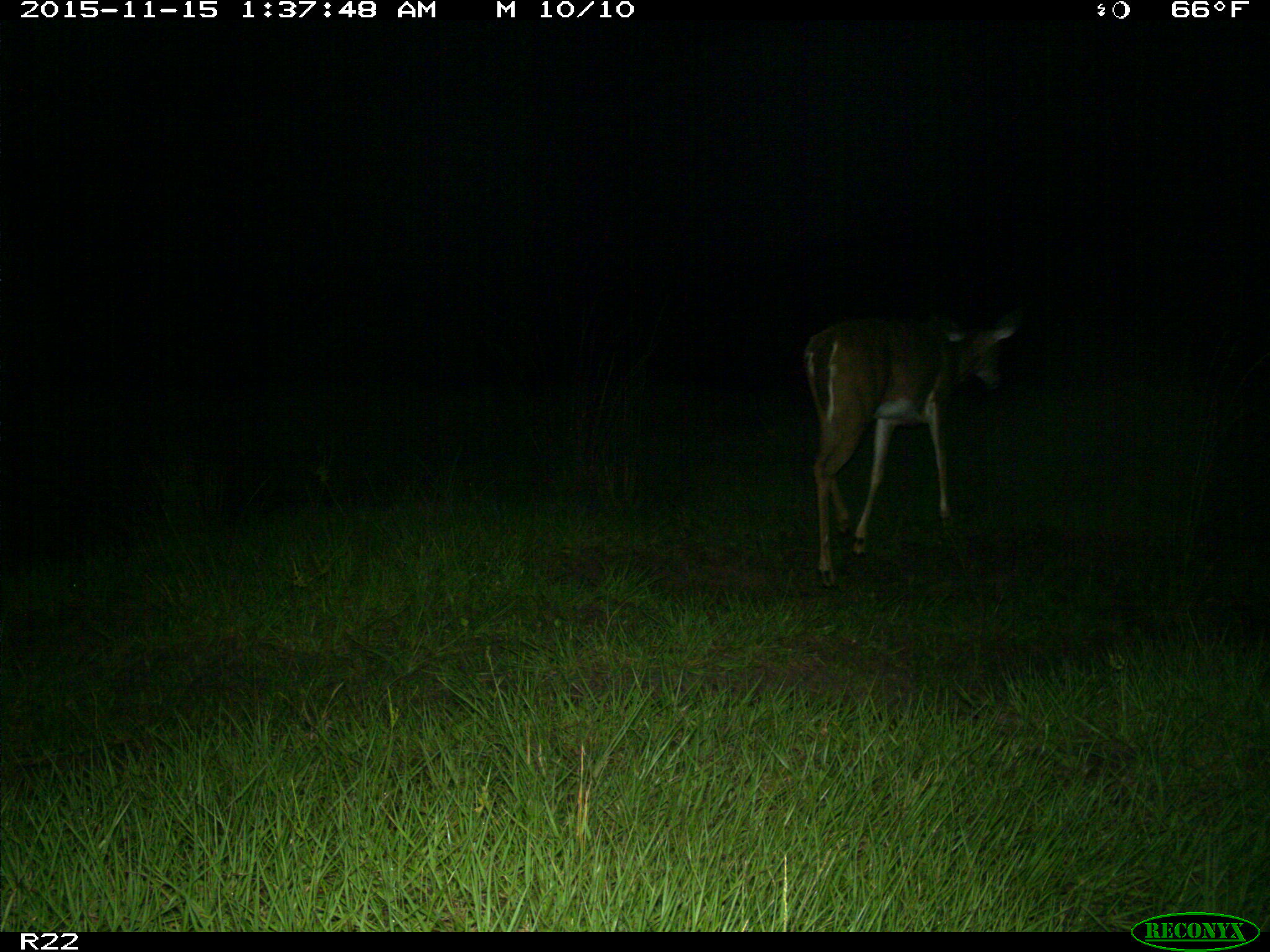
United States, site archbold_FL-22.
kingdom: Animalia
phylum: Chordata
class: Mammalia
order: Artiodactyla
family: Cervidae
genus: Odocoileus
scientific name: Odocoileus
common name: deer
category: unidentified deer